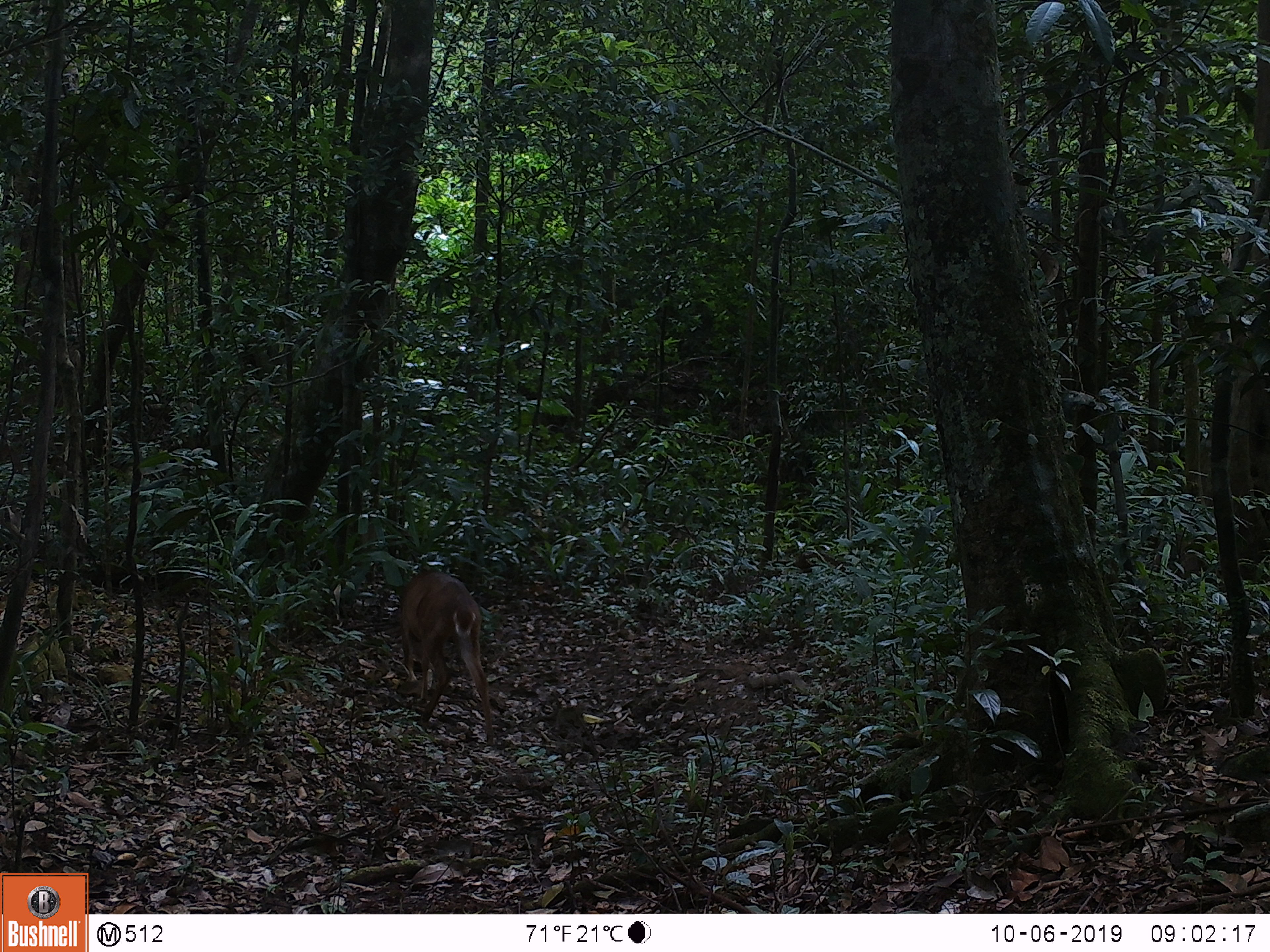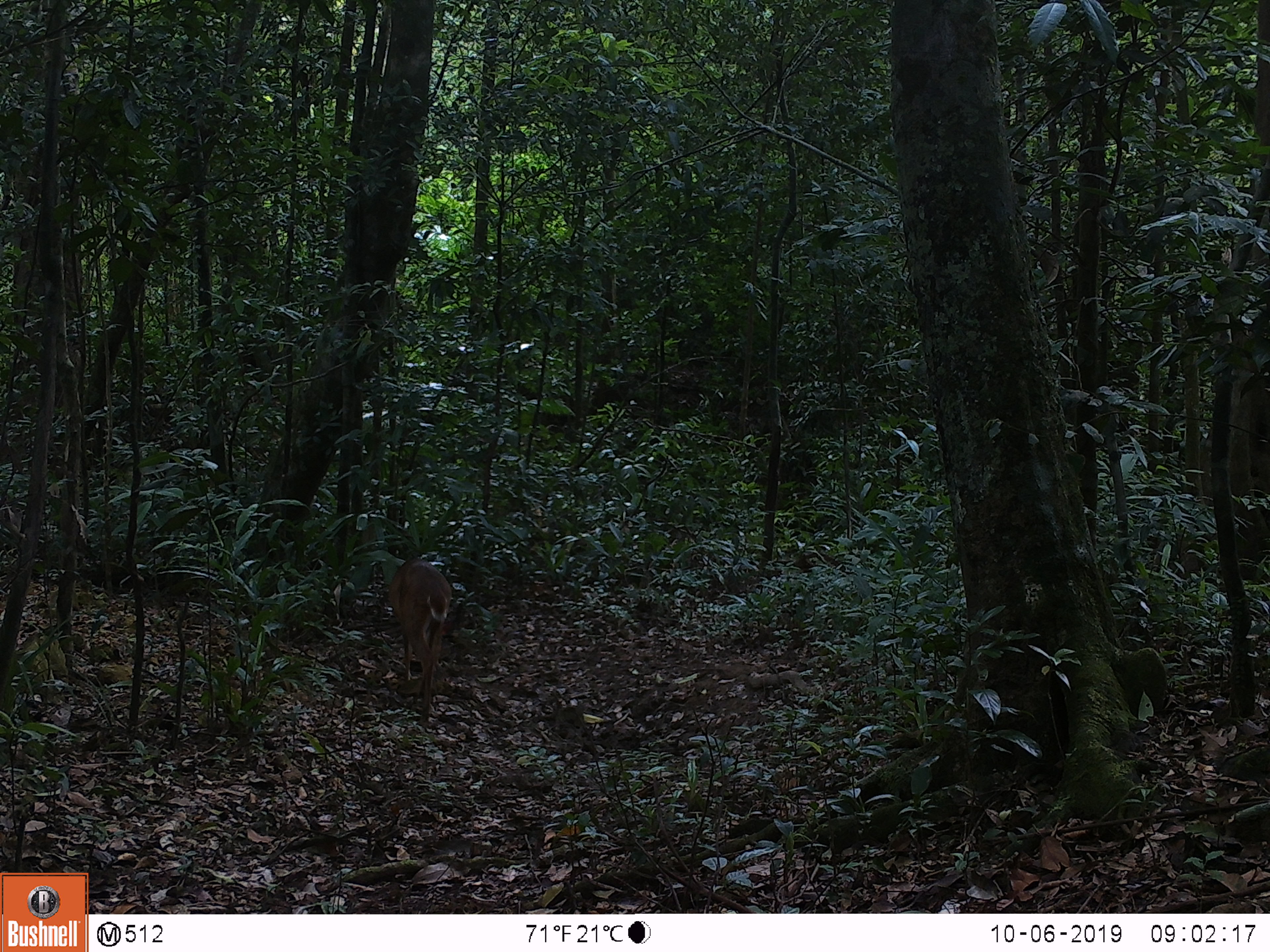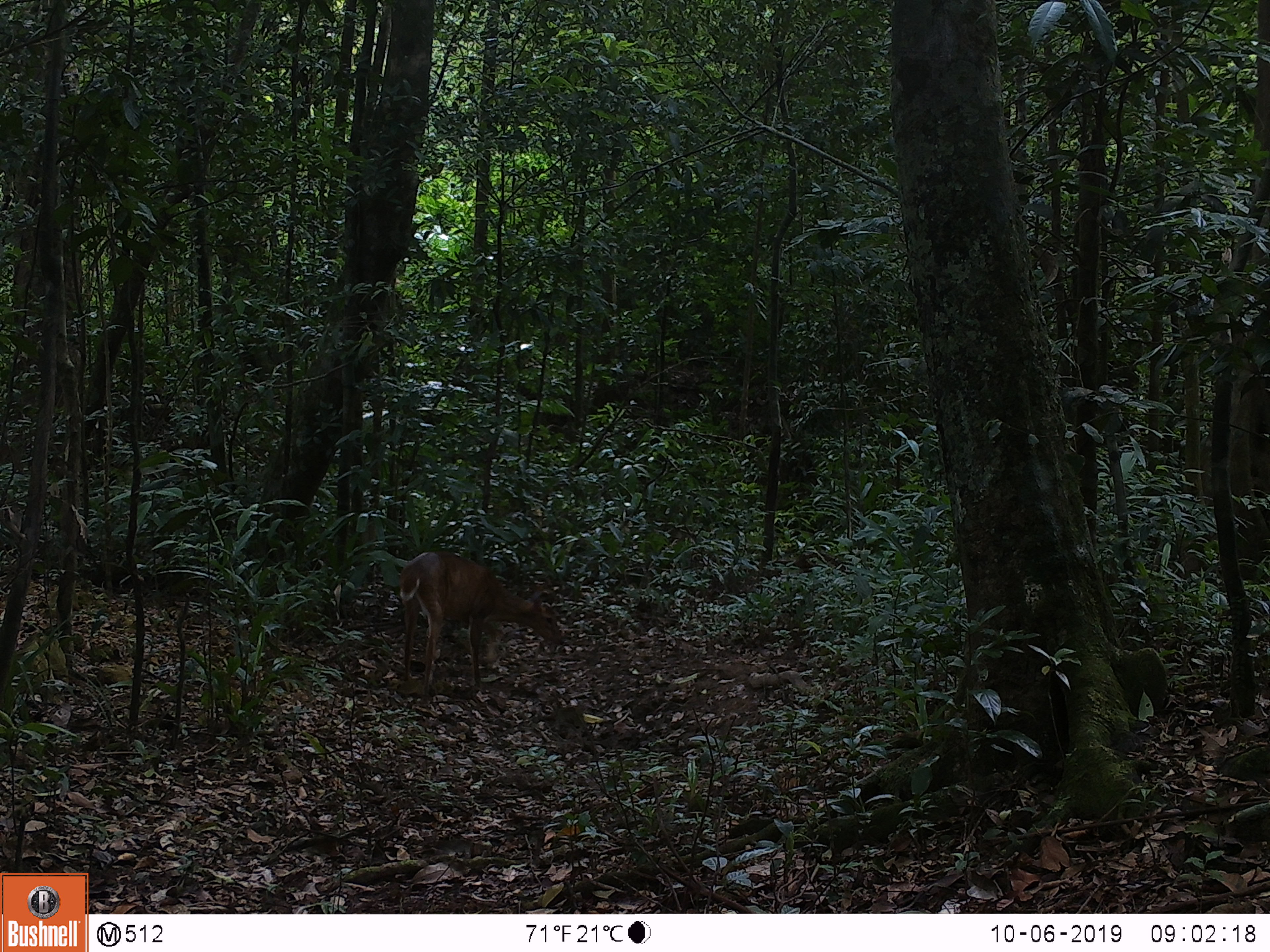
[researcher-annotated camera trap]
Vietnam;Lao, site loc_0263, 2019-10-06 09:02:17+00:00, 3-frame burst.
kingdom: Animalia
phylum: Chordata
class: Mammalia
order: Artiodactyla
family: Cervidae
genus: Muntiacus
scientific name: Muntiacus vuquangensis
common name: large-antlered muntjac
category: large antlered muntjac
Large antlered muntjac (large-antlered muntjac) (Muntiacus vuquangensis). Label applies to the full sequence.